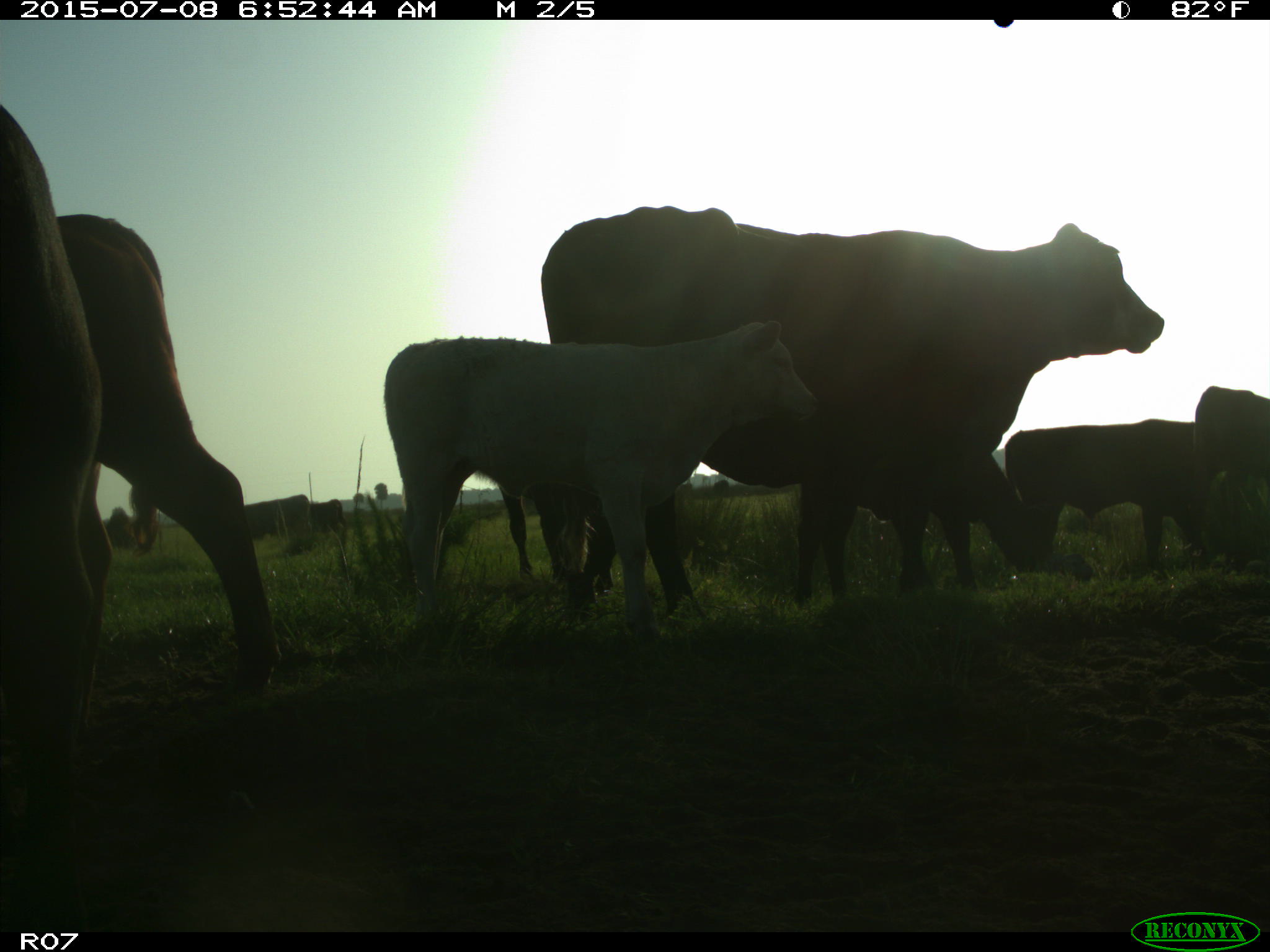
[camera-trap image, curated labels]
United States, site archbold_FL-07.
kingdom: Animalia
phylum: Chordata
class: Mammalia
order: Artiodactyla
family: Bovidae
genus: Bos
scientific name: Bos taurus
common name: domestic cow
Bos taurus (domestic cow).